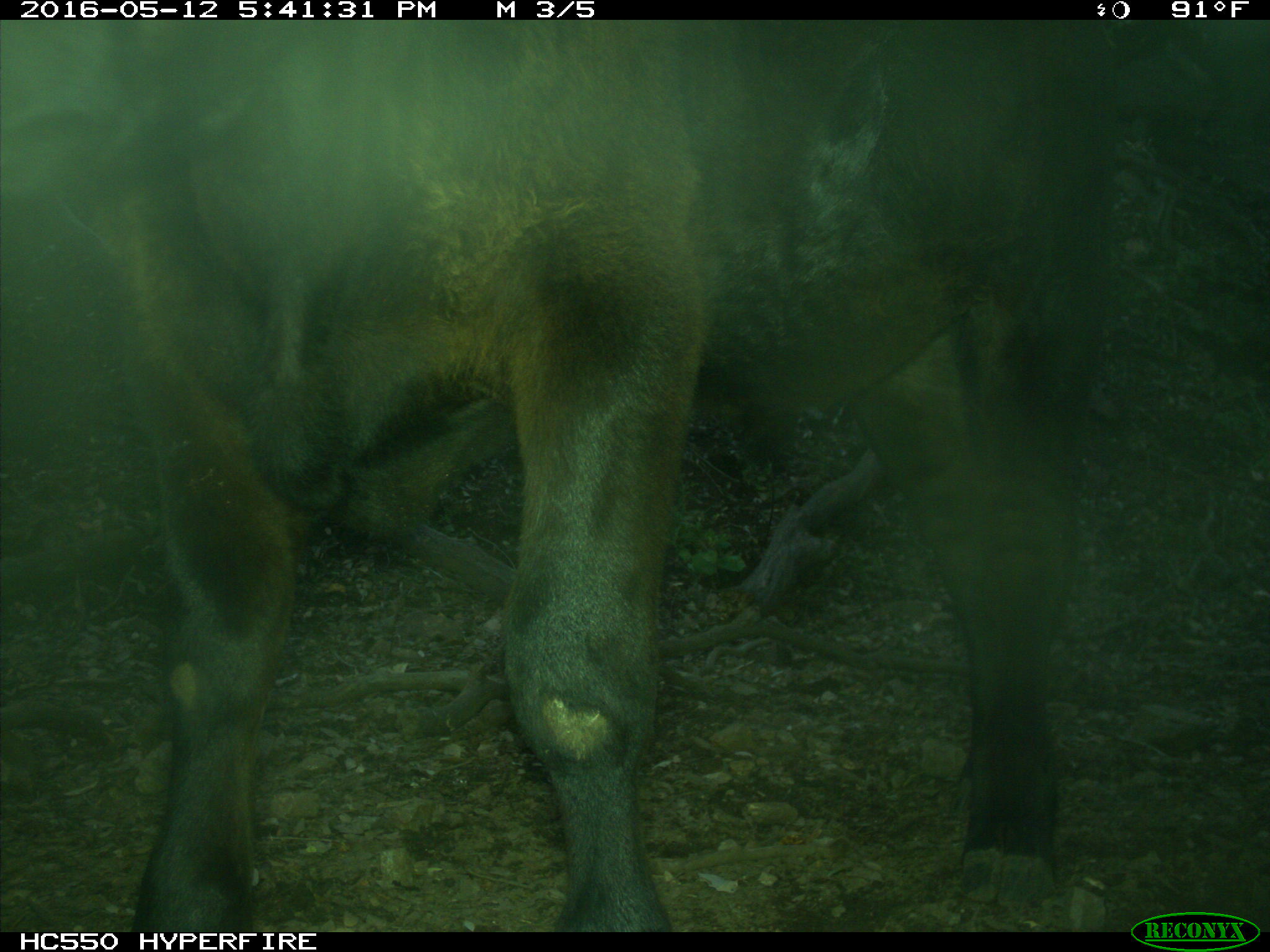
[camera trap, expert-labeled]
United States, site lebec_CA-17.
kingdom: Animalia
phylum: Chordata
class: Mammalia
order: Artiodactyla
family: Bovidae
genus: Bos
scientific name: Bos taurus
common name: domestic cow